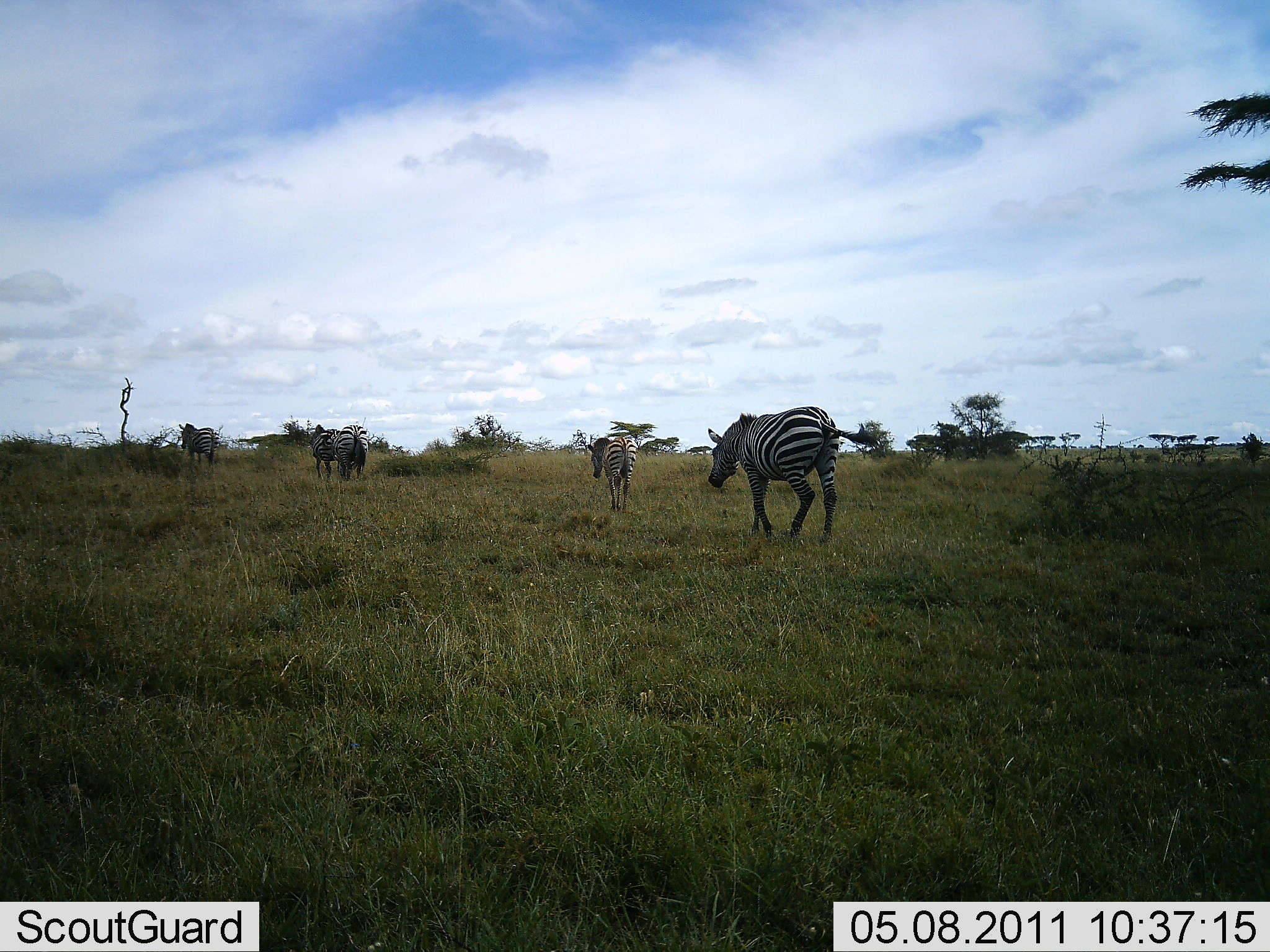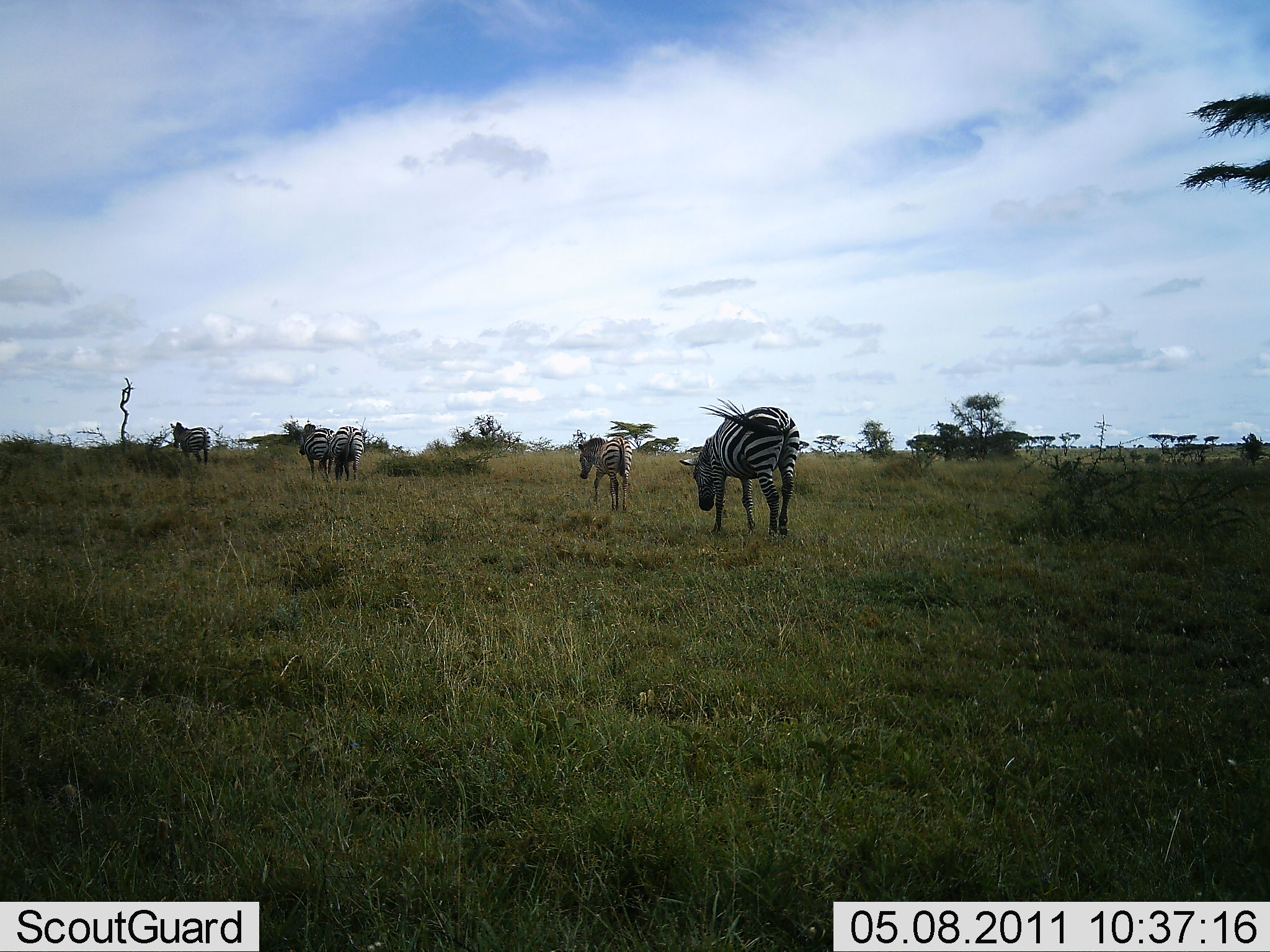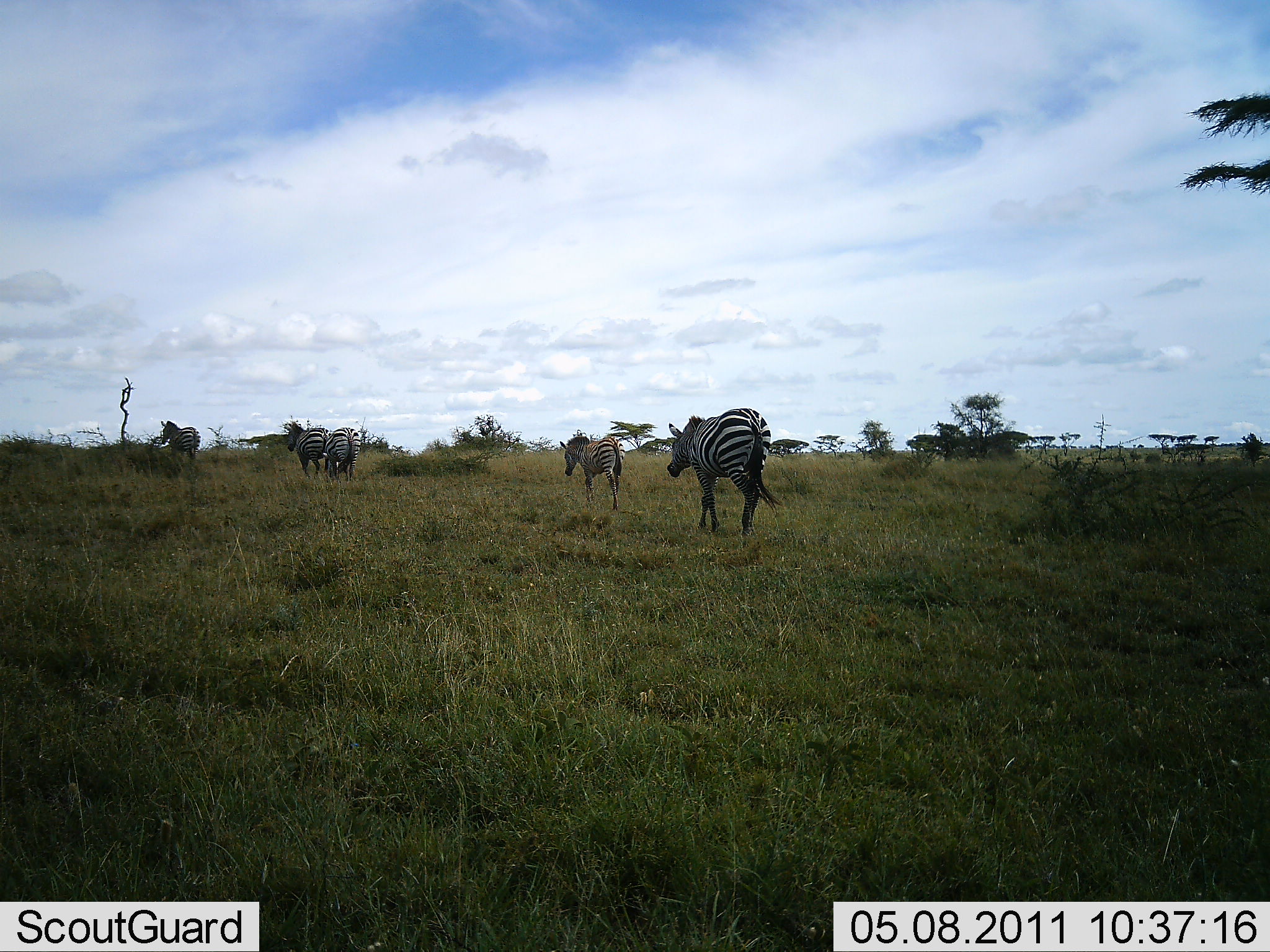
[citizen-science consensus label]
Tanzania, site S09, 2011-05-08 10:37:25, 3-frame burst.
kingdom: Animalia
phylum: Chordata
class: Mammalia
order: Perissodactyla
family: Equidae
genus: Equus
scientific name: Equus quagga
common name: plains zebra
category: zebra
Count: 5.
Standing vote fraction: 8%.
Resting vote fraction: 0%.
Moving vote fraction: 100%.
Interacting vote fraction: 0%.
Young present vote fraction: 0%.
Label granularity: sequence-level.